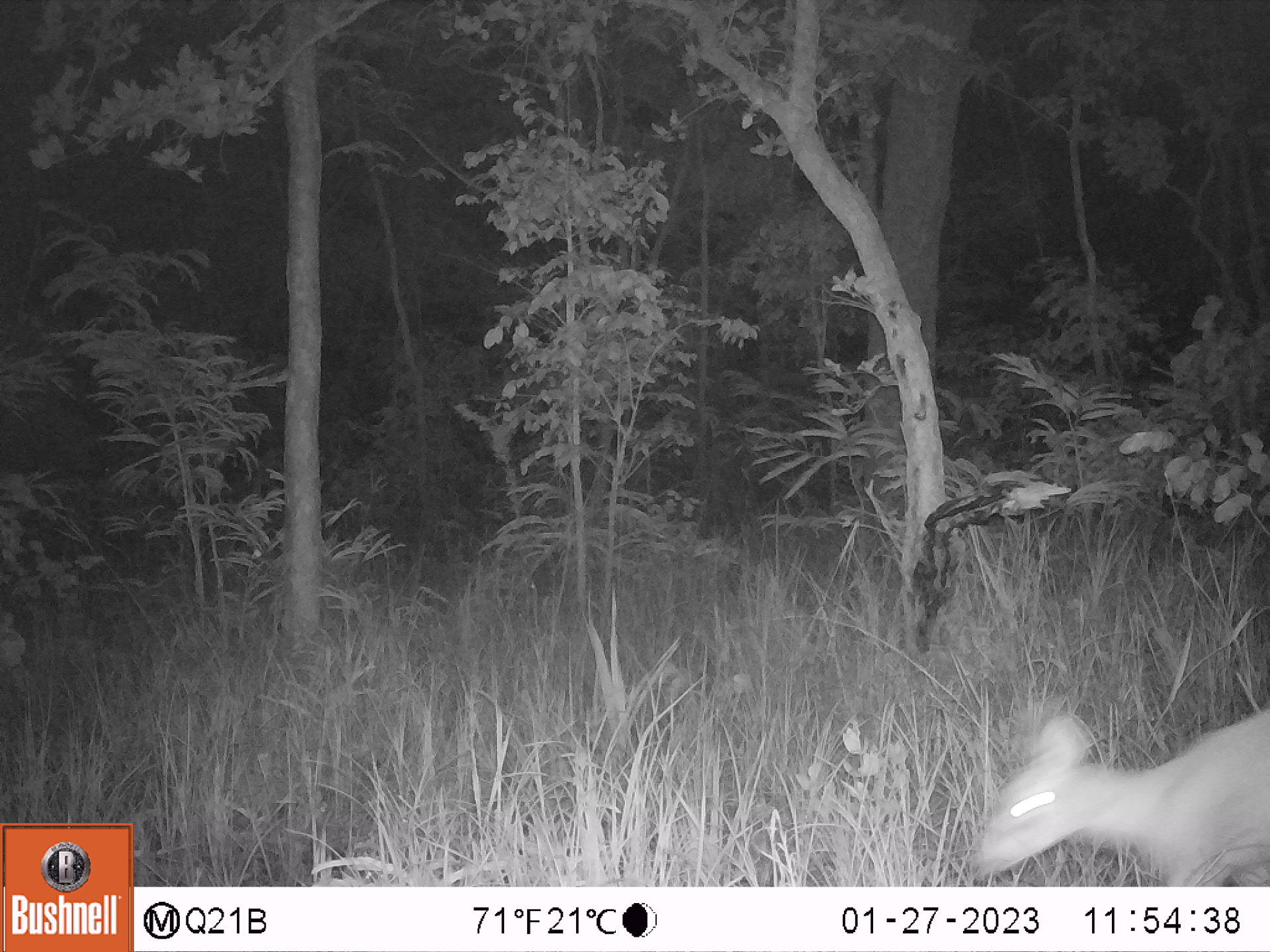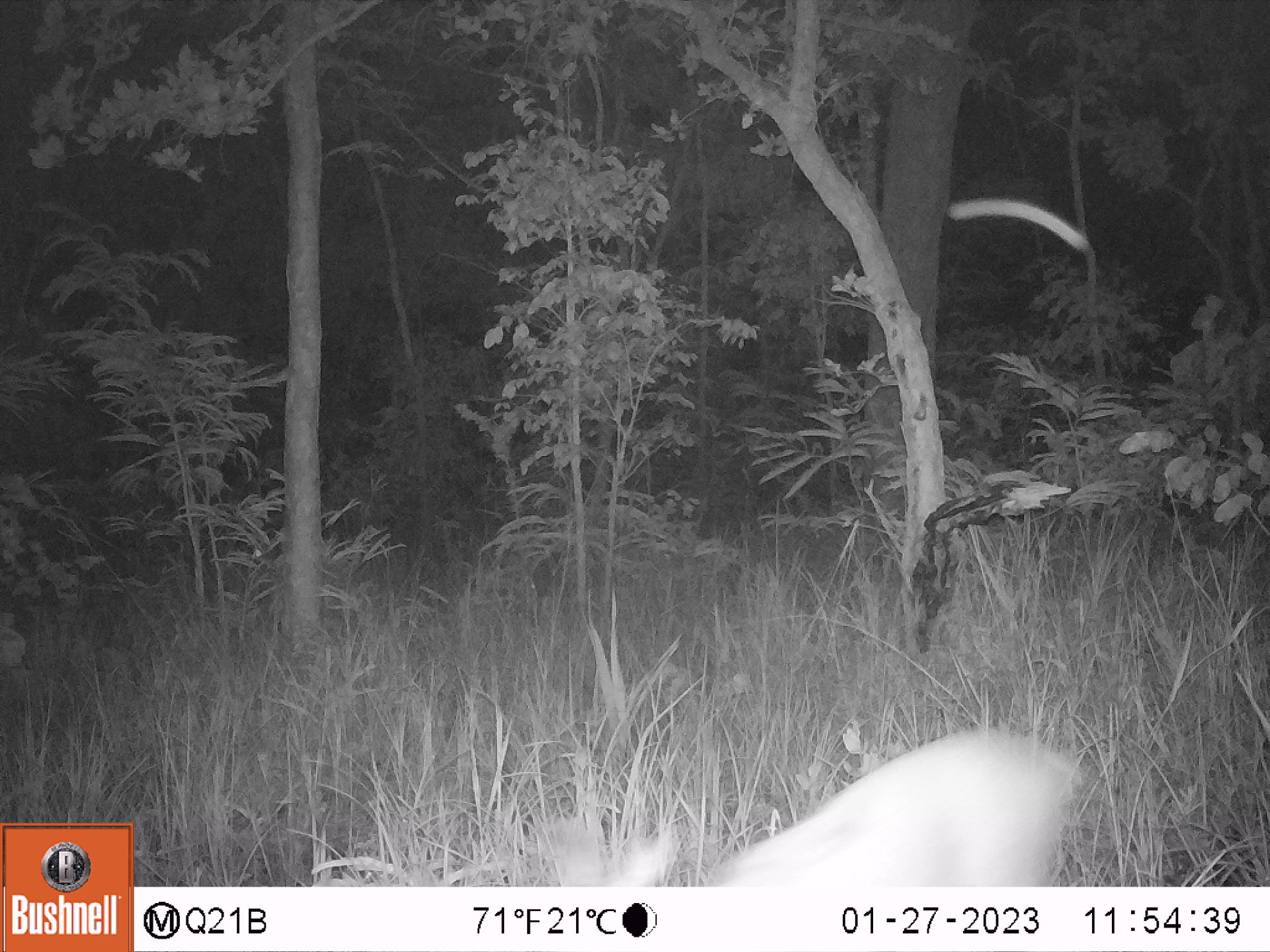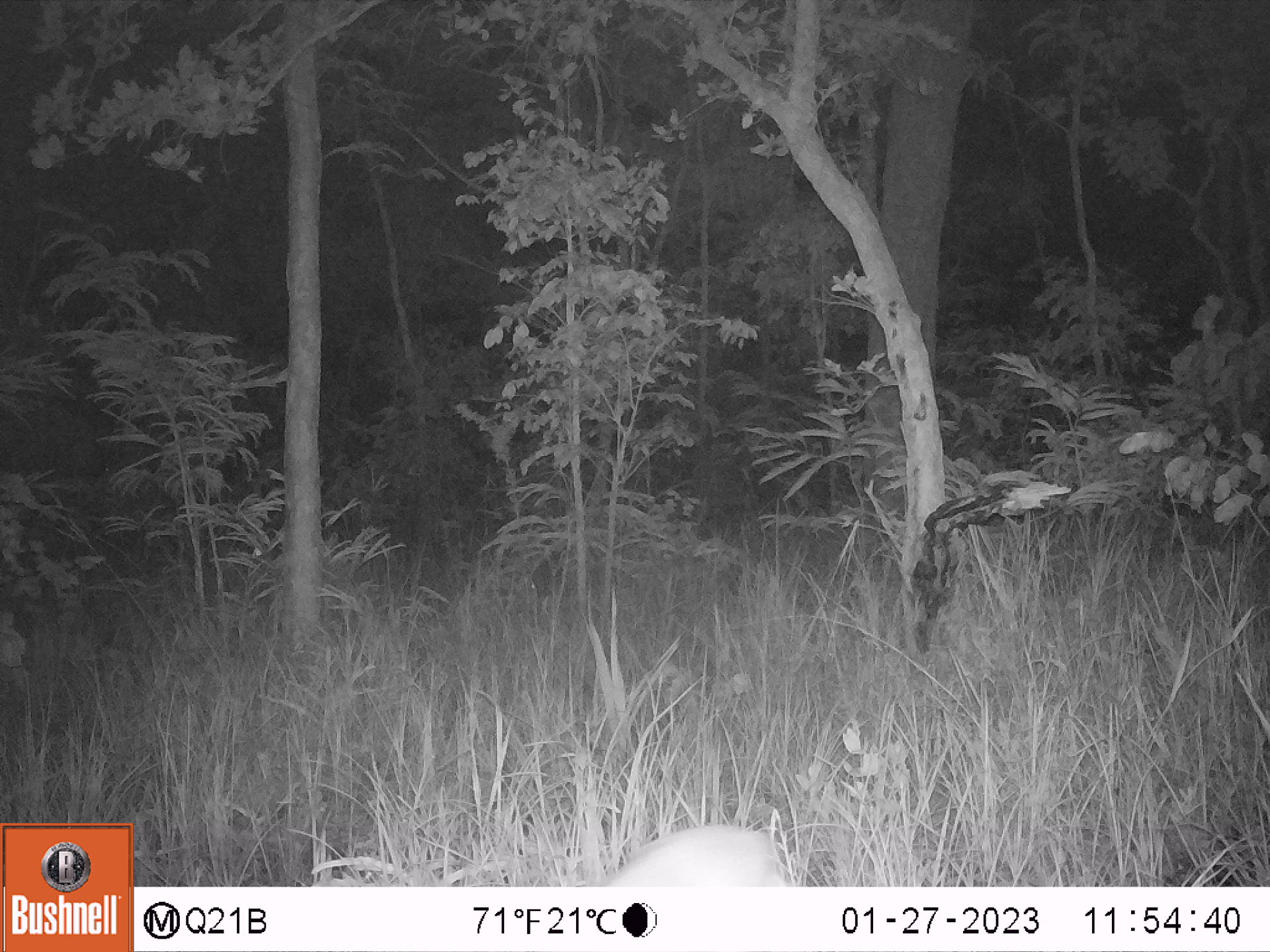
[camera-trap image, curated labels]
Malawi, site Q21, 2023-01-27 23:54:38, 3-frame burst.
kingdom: Animalia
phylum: Chordata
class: Mammalia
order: Artiodactyla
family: Bovidae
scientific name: Antilopinae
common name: small antelope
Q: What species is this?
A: Small antelope (Antilopinae).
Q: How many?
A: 1.